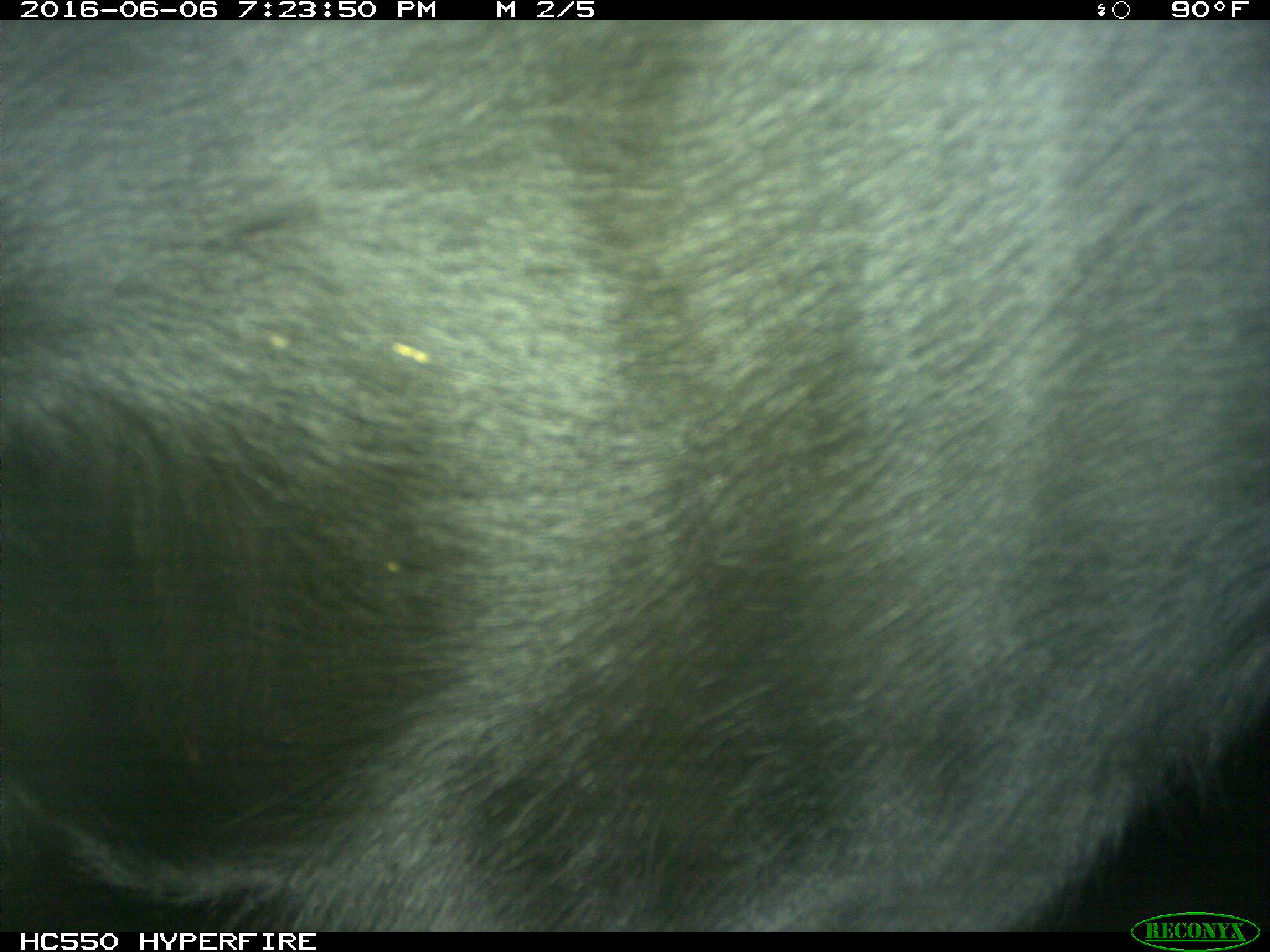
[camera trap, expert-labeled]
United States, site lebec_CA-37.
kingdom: Animalia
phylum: Chordata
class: Mammalia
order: Artiodactyla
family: Bovidae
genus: Bos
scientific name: Bos taurus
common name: domestic cow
Bos taurus (domestic cow).